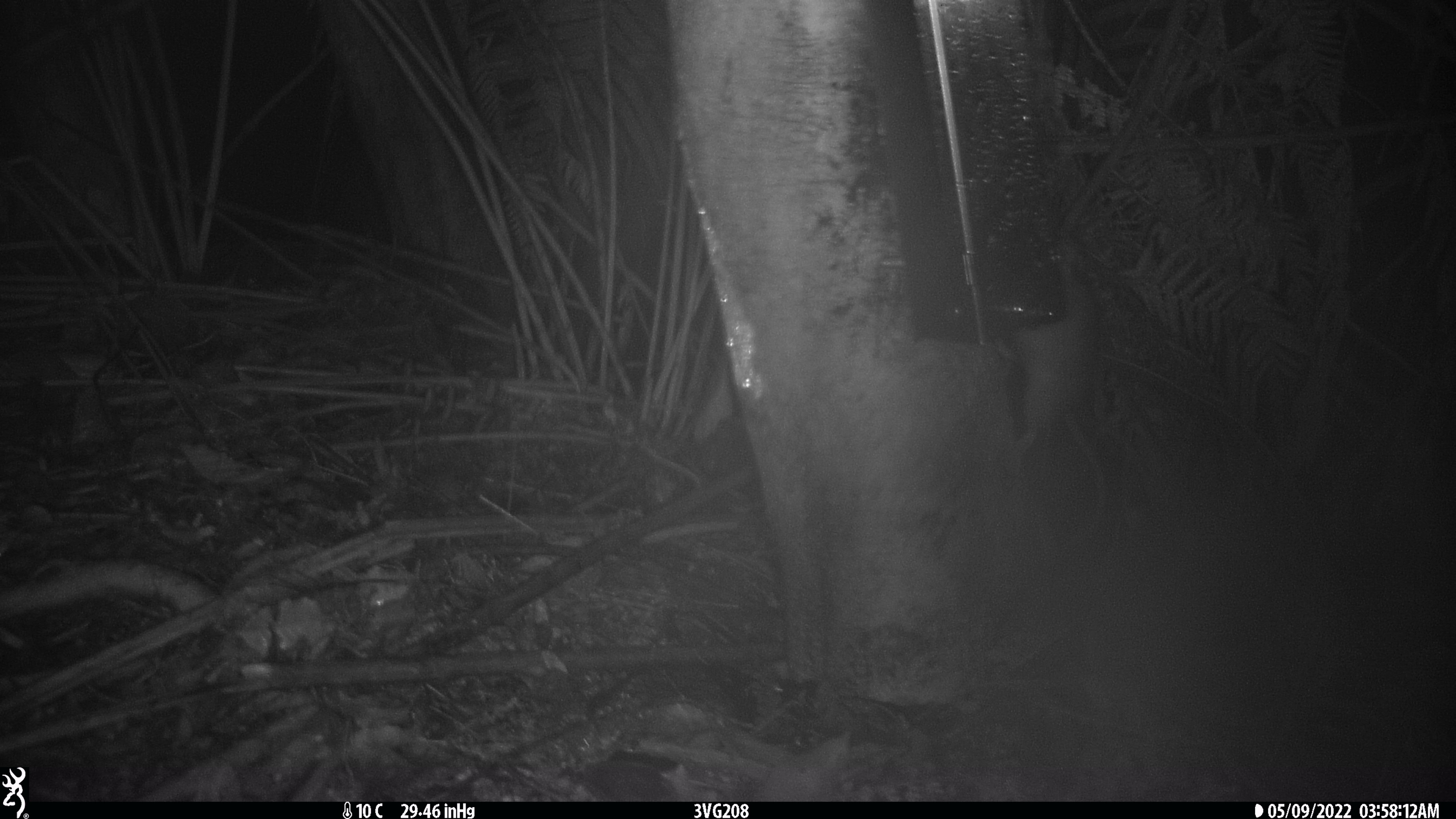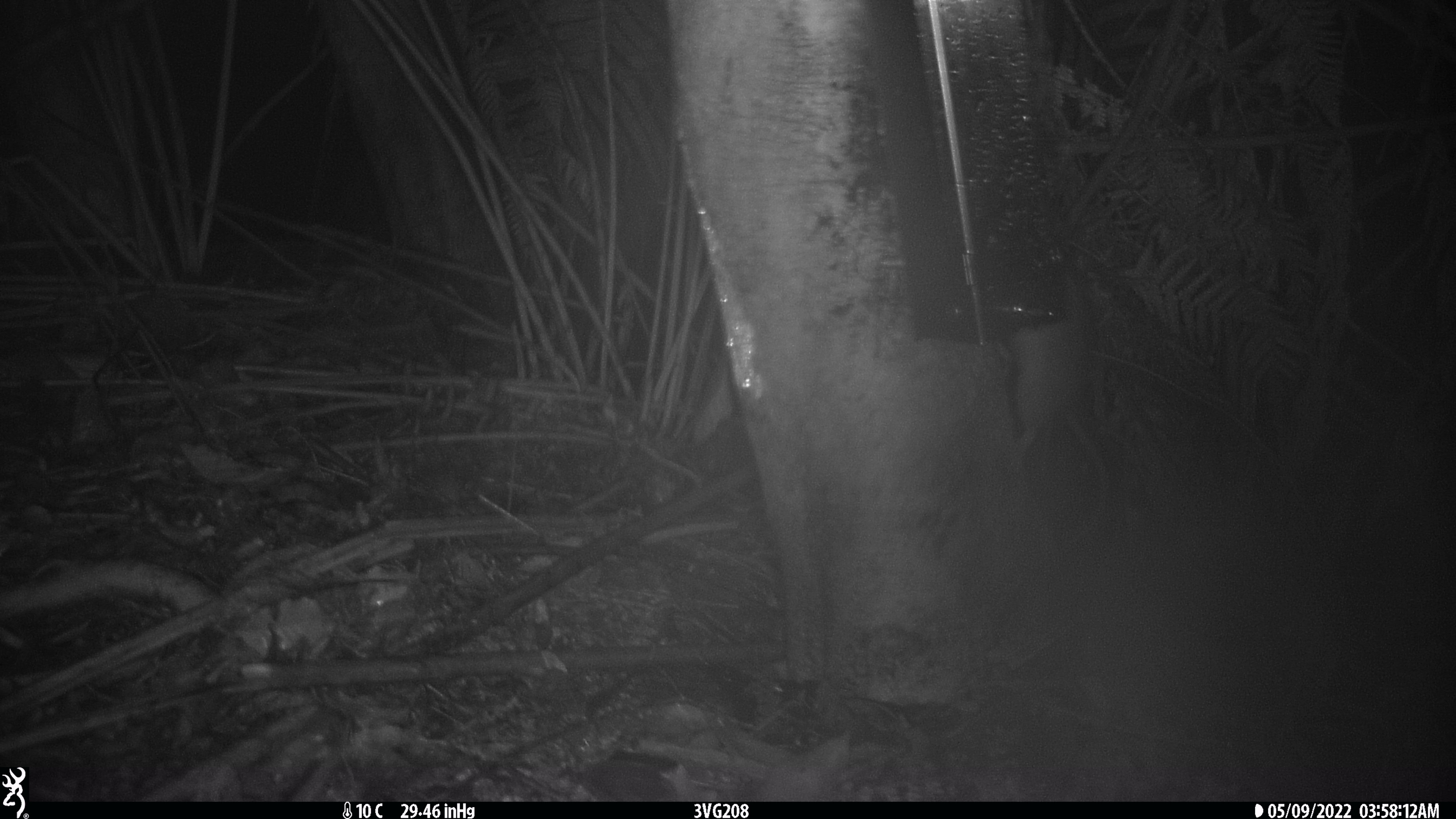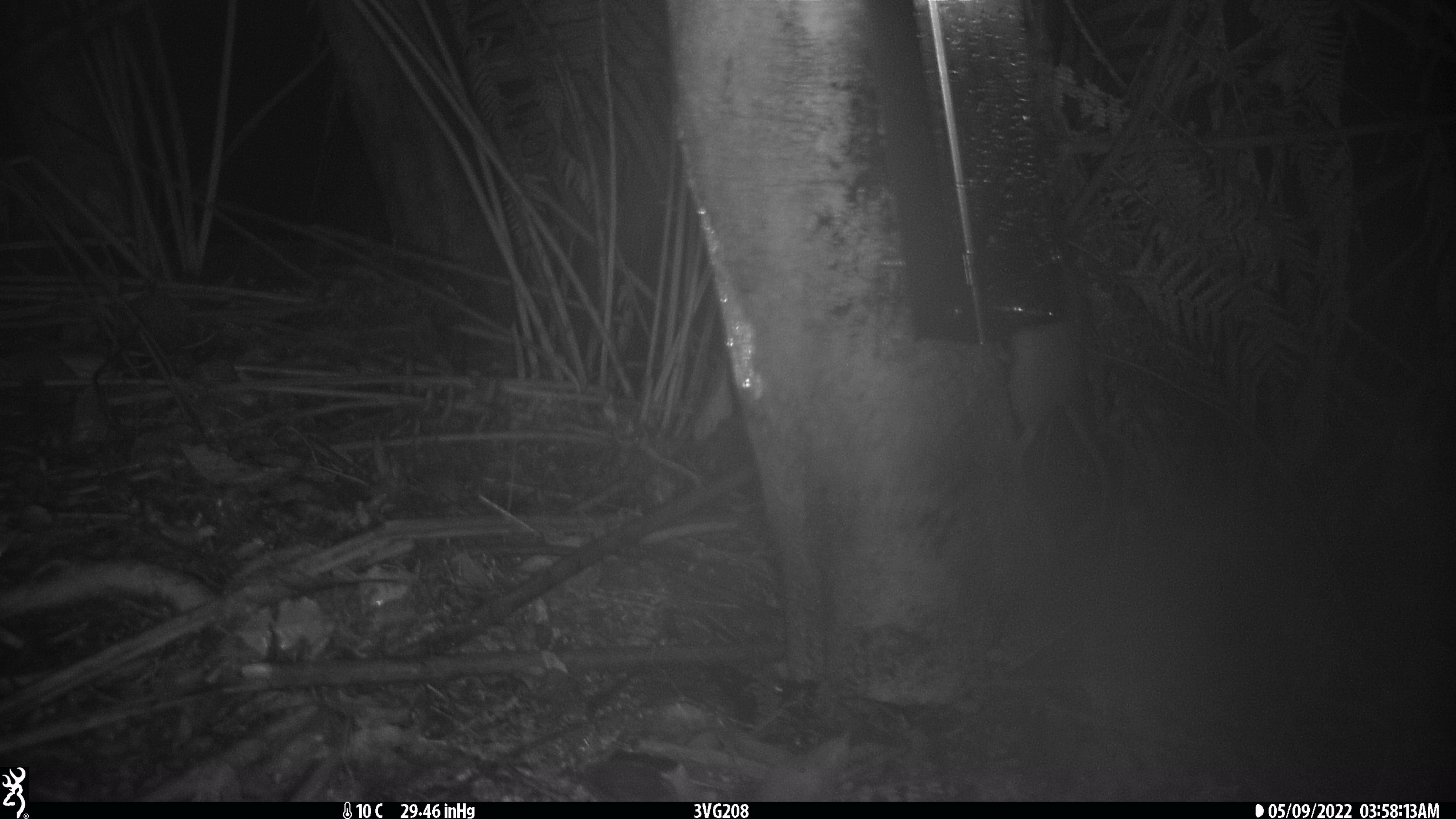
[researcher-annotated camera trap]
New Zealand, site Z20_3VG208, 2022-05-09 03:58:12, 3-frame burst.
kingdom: Animalia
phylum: Chordata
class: Mammalia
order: Rodentia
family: Muridae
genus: Rattus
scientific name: Rattus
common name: rat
Rat (Rattus).